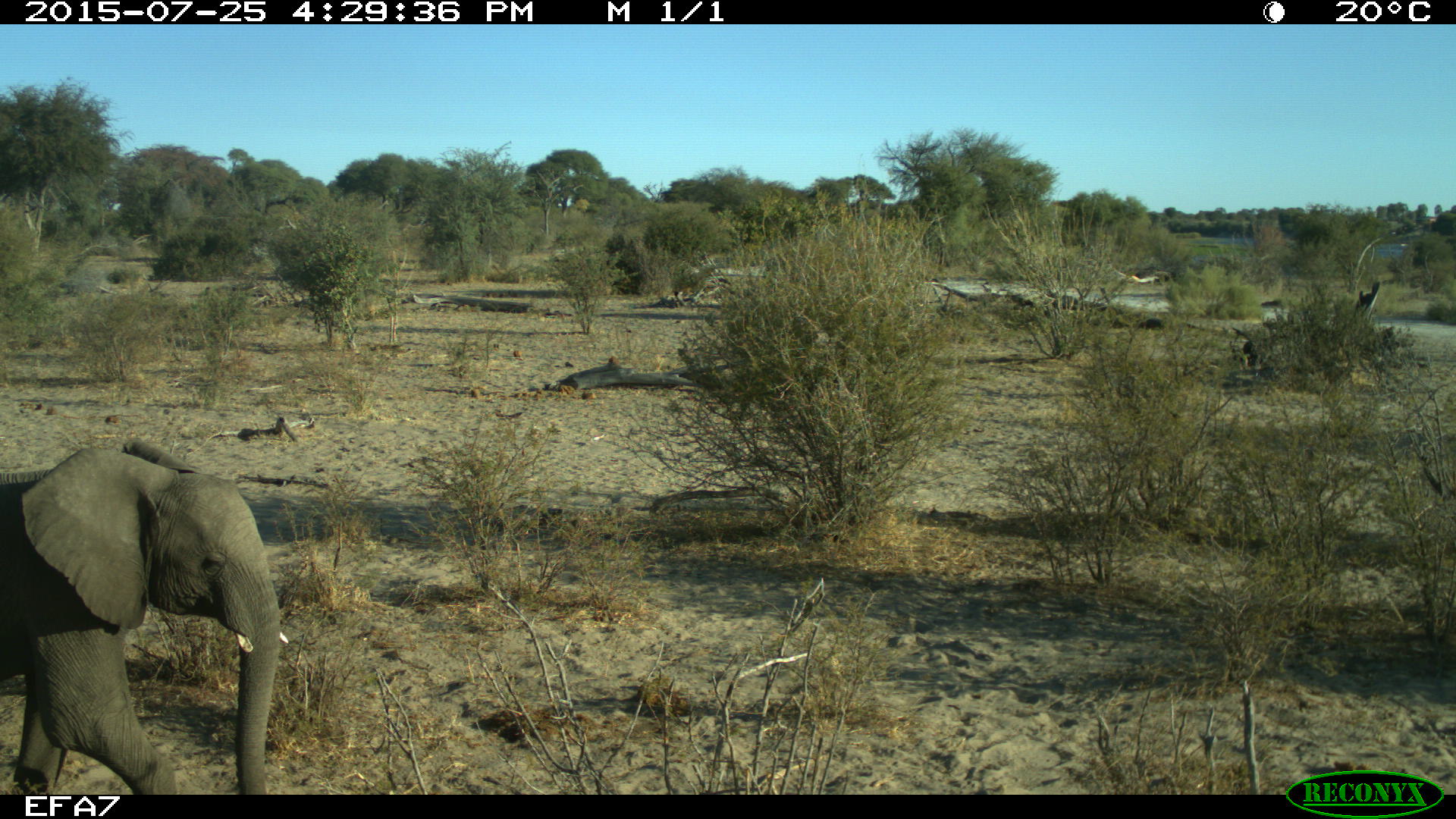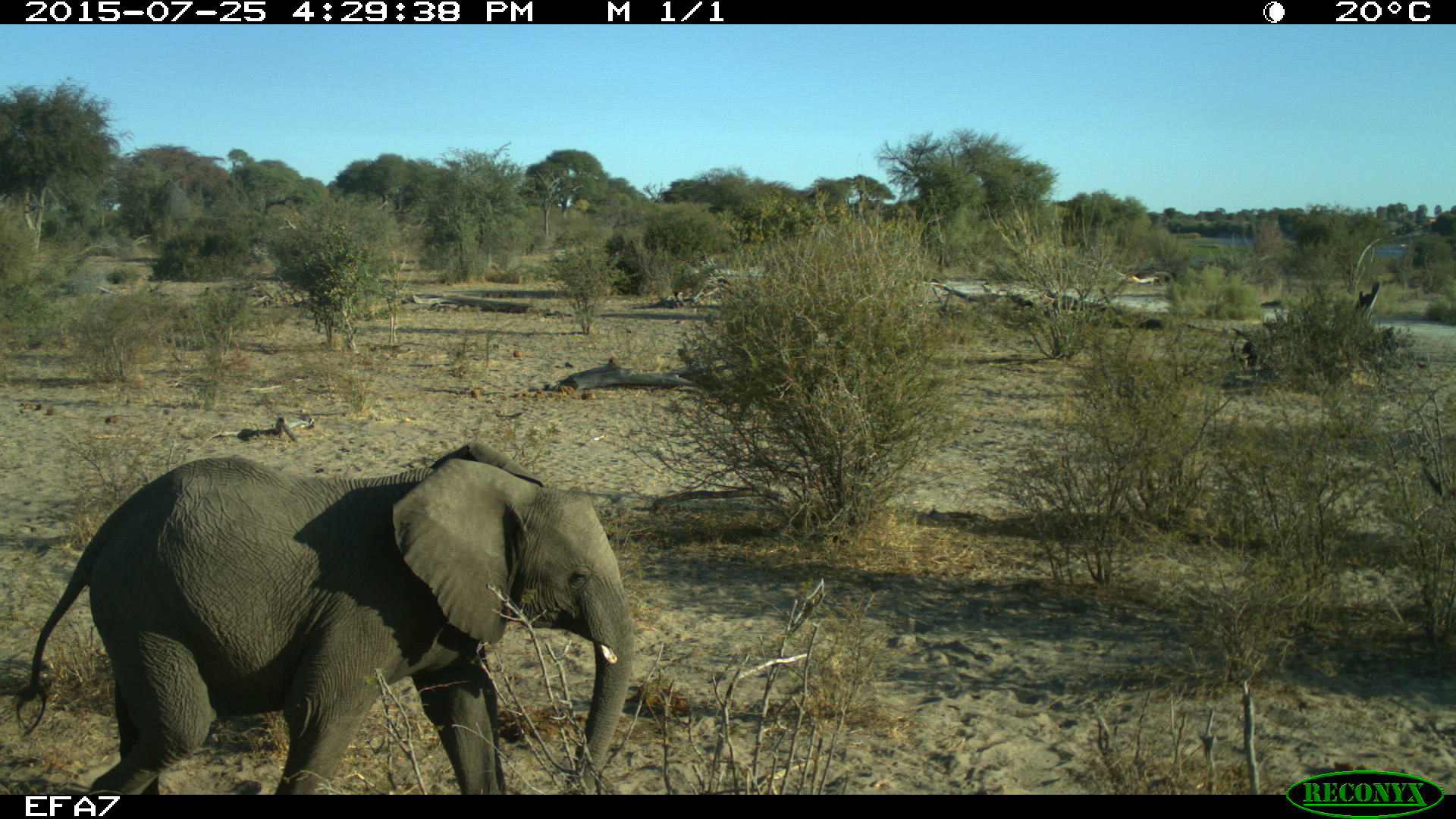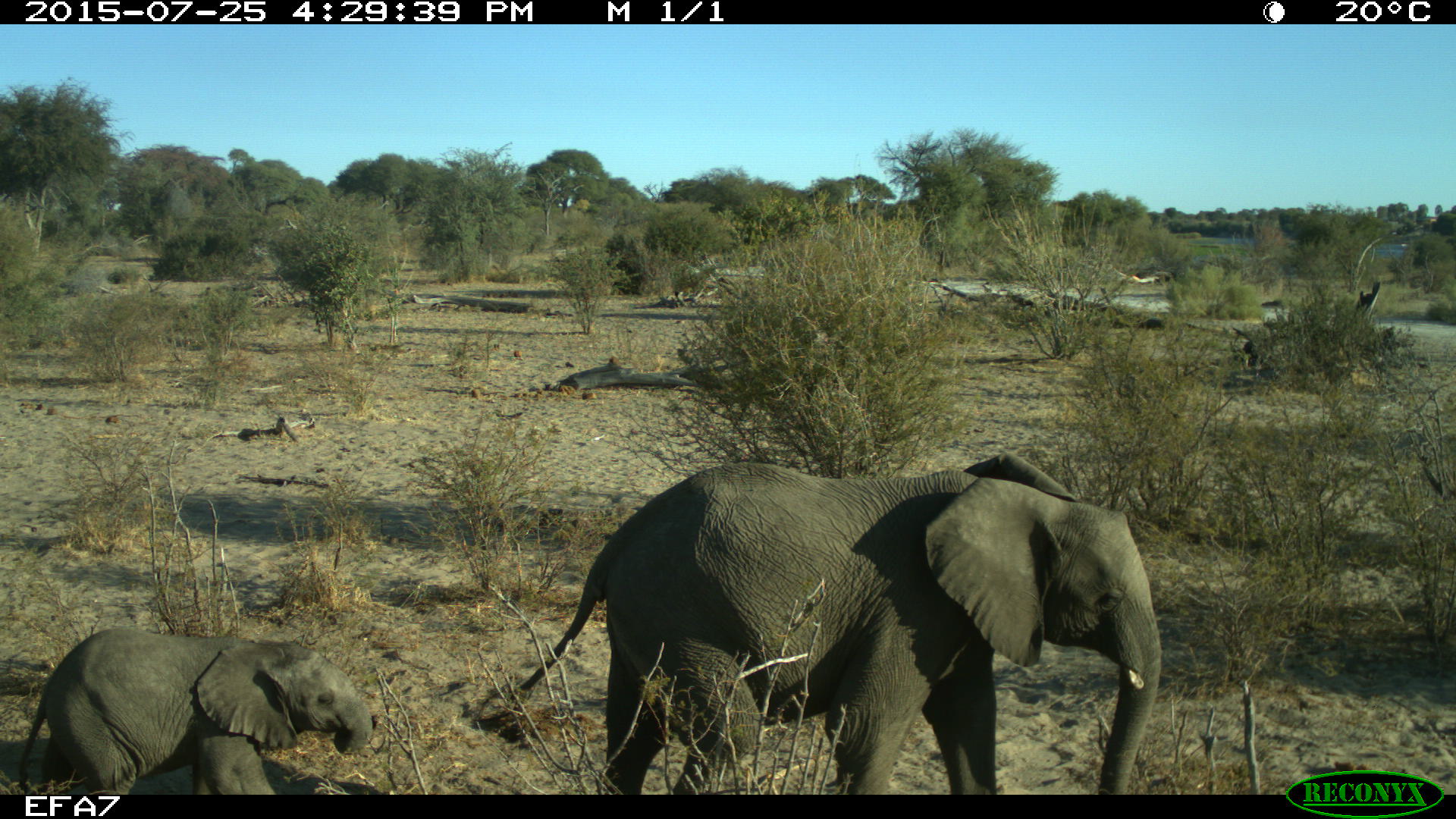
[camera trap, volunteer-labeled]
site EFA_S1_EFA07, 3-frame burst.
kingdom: Animalia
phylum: Chordata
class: Mammalia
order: Proboscidea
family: Elephantidae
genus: Loxodonta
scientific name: Loxodonta africana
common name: african bush elephant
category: elephant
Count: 2.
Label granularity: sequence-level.